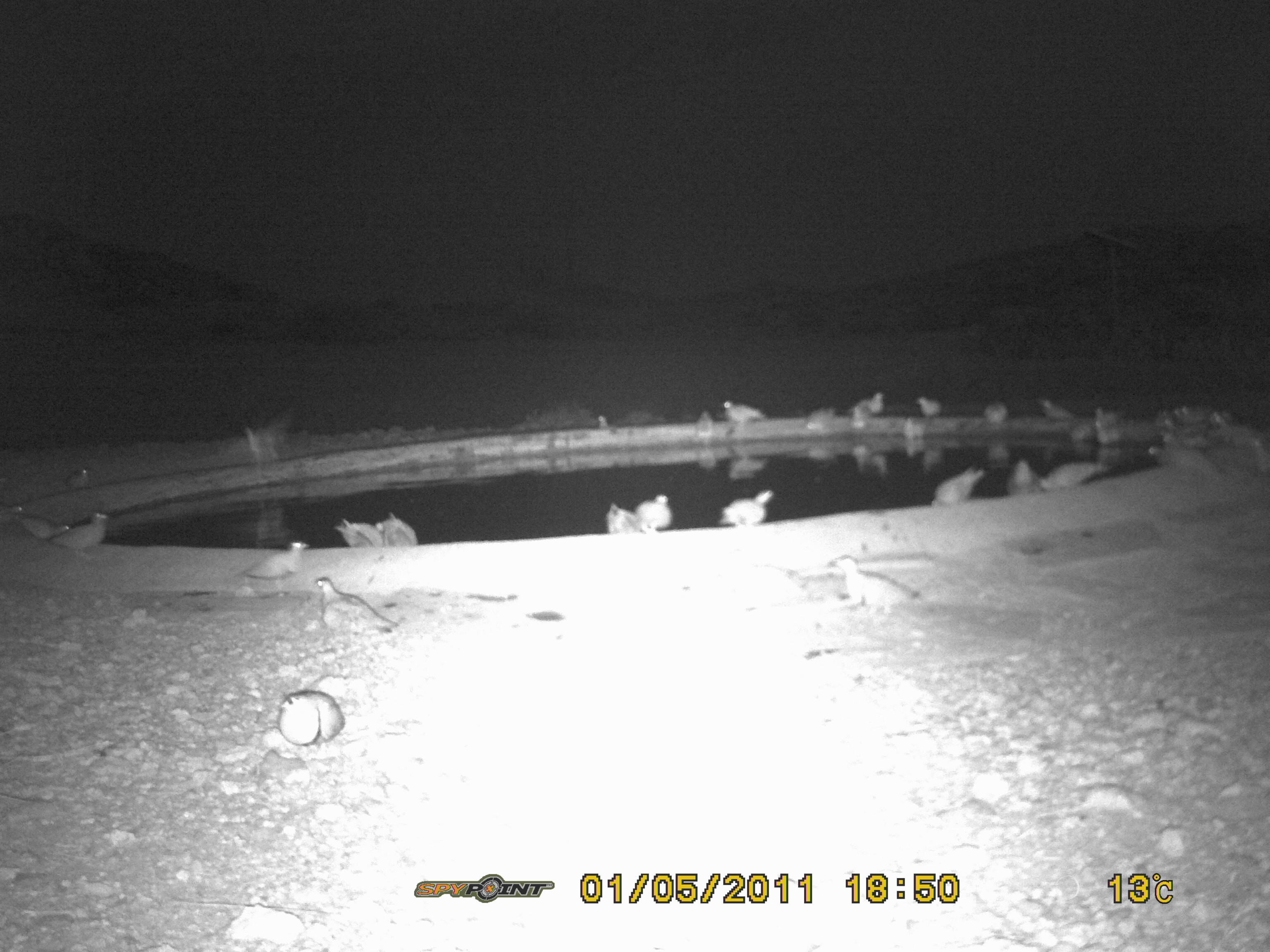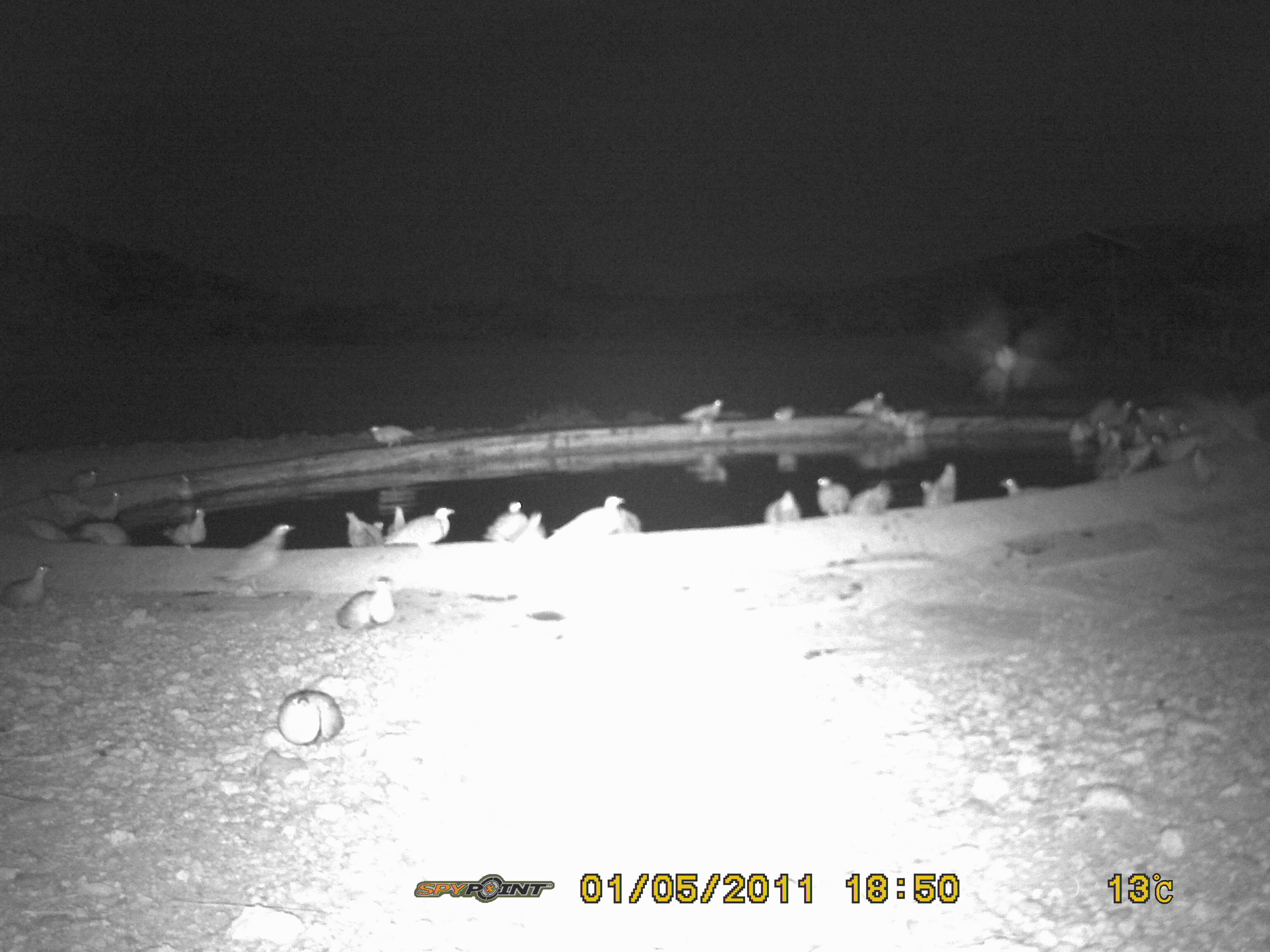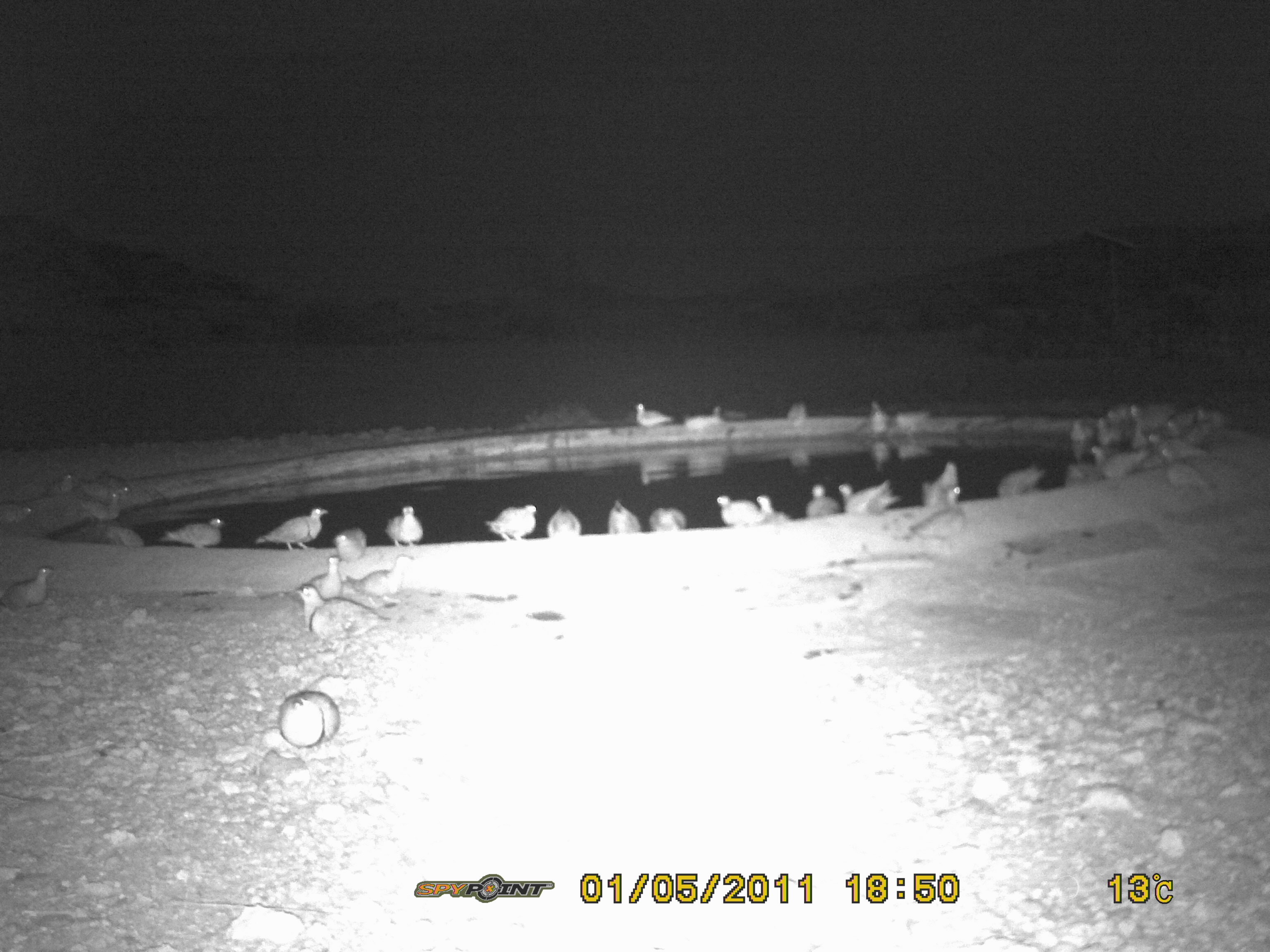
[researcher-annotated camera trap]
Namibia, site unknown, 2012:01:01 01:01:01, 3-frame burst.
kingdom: Animalia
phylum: Chordata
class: Aves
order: Pterocliformes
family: Pteroclidae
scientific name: Pteroclidae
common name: sandgrouse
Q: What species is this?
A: Pteroclidae (sandgrouse).